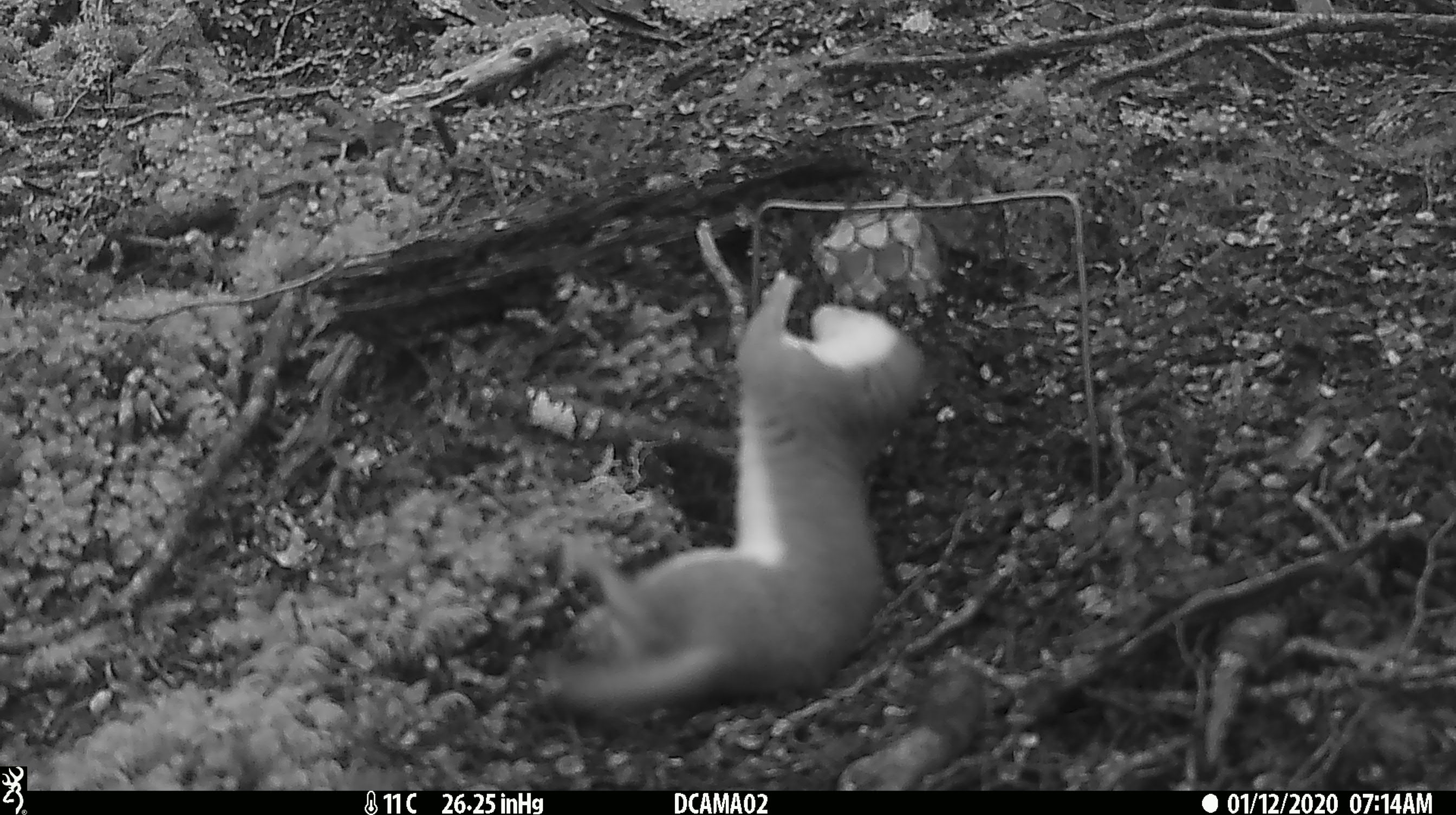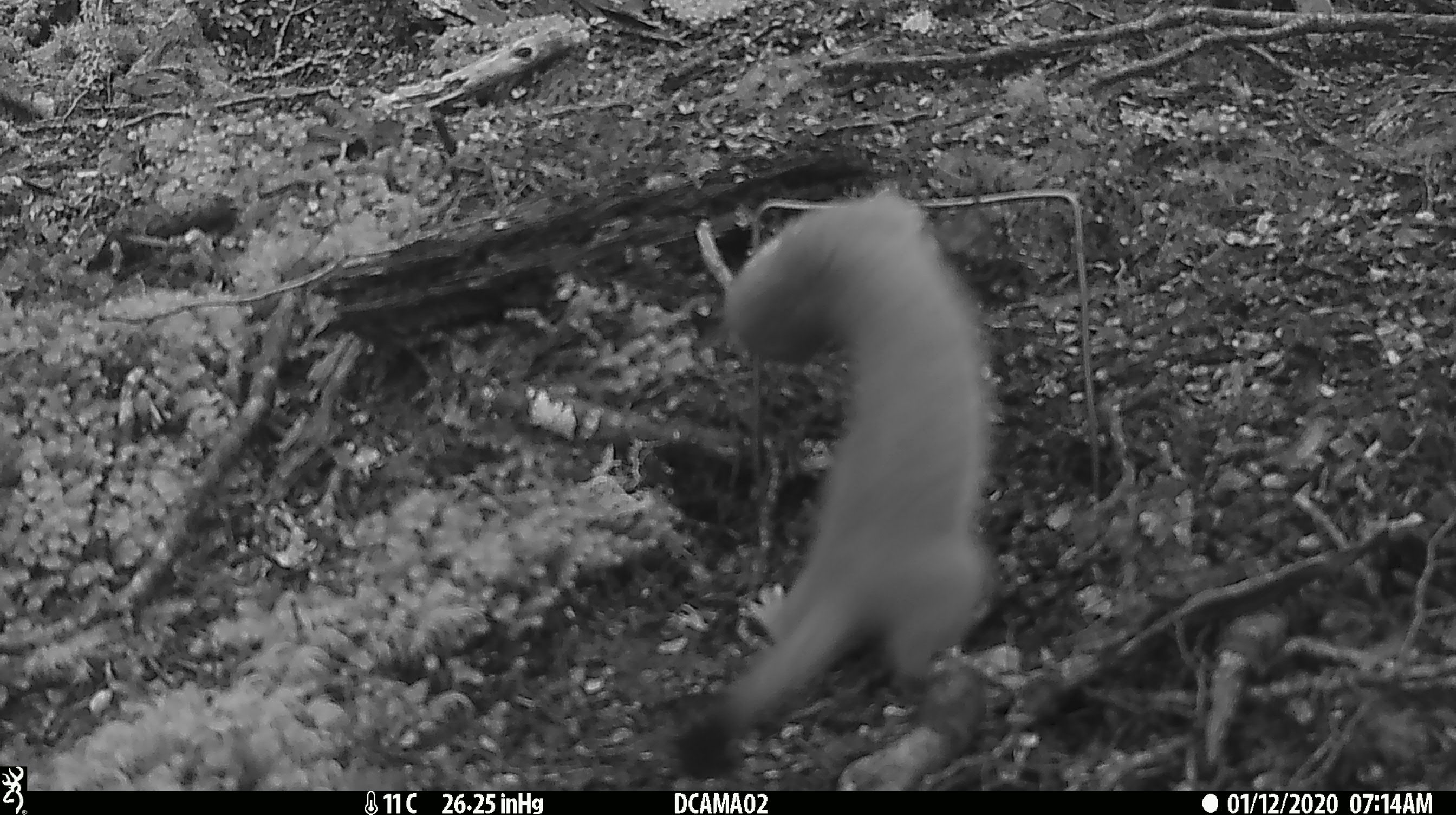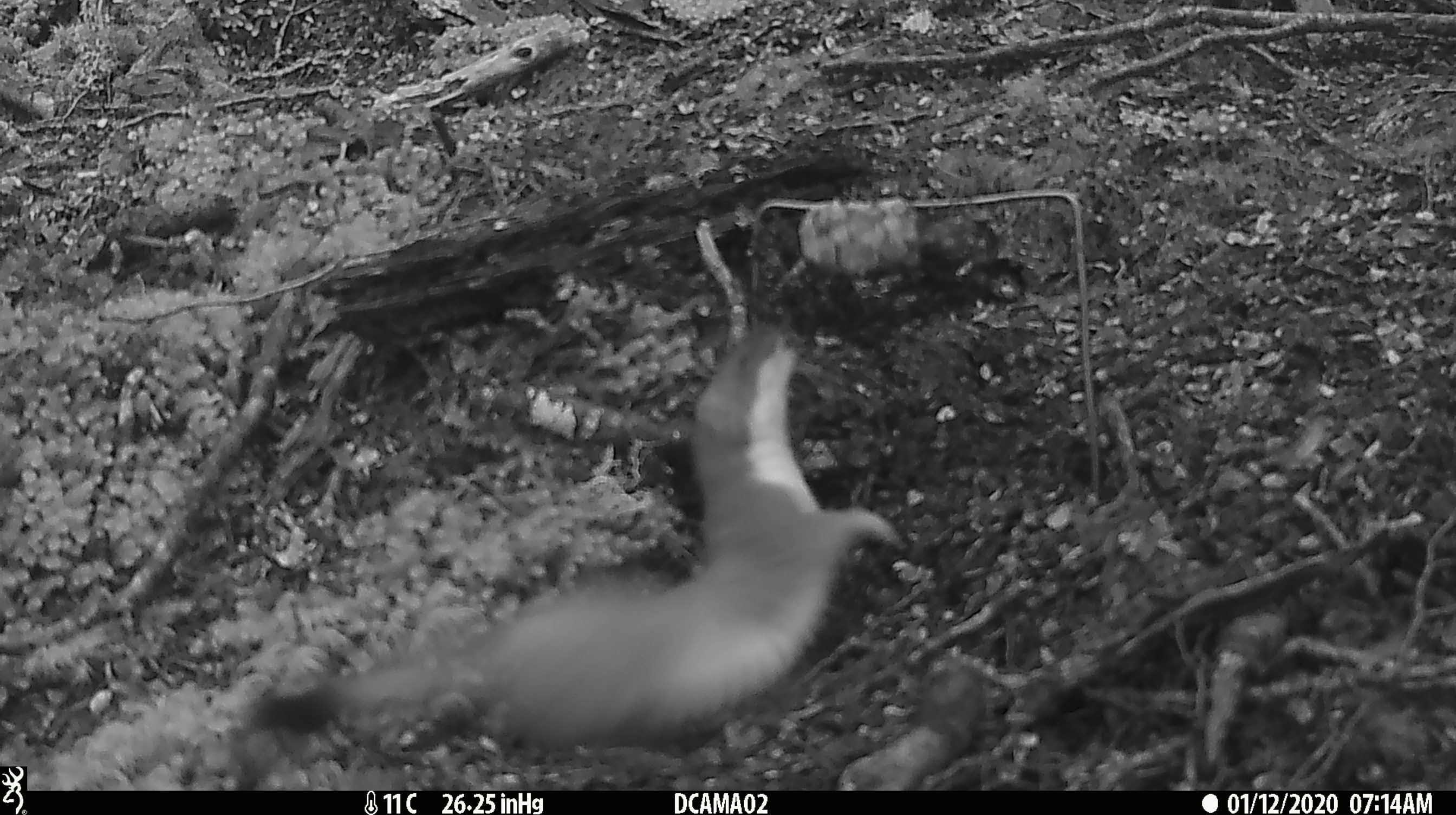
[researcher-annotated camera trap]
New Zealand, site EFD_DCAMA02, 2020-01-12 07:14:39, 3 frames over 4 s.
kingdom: Animalia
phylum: Chordata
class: Mammalia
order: Carnivora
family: Mustelidae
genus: Mustela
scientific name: Mustela erminea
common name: stoat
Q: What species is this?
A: Stoat (Mustela erminea).